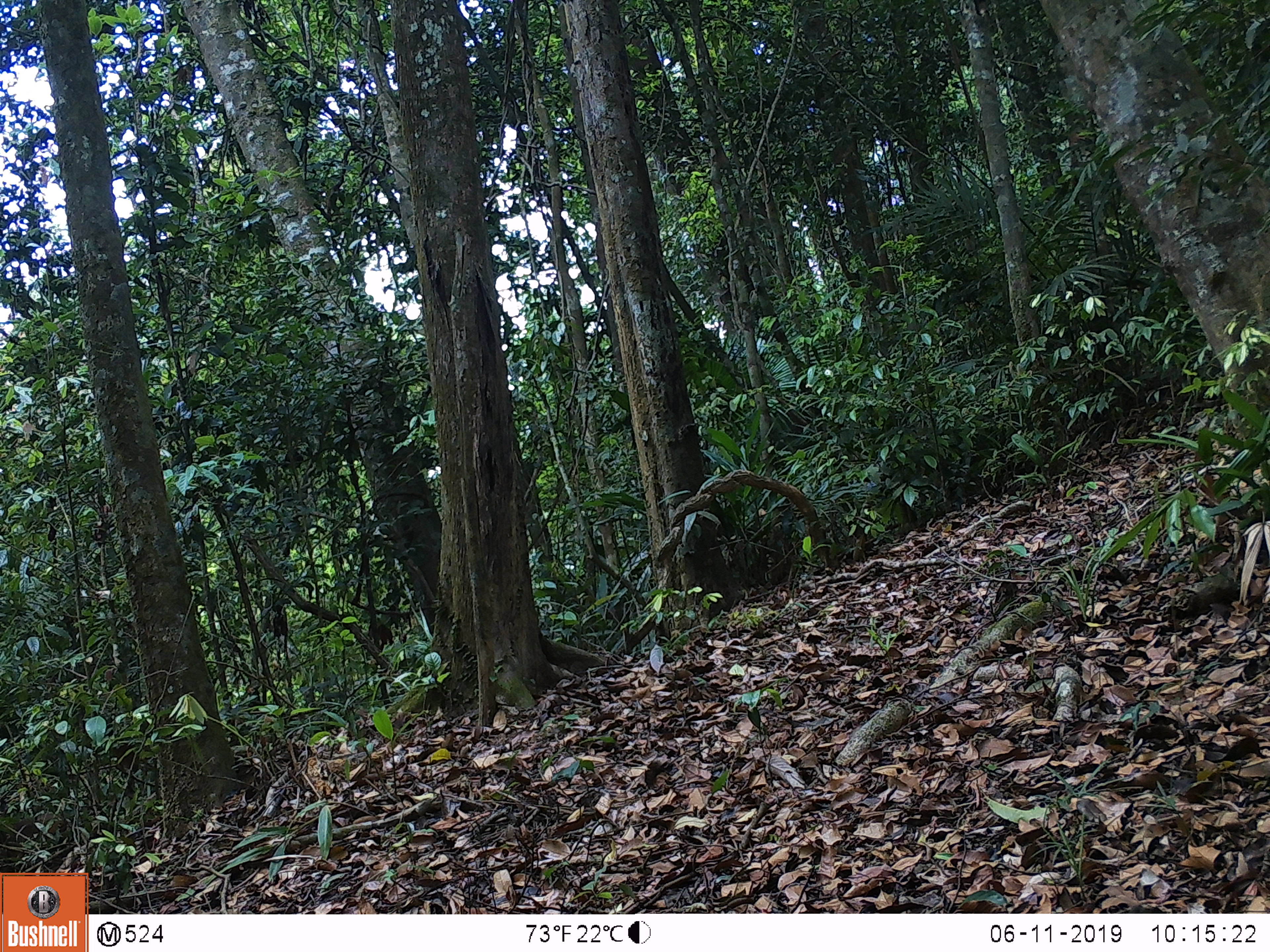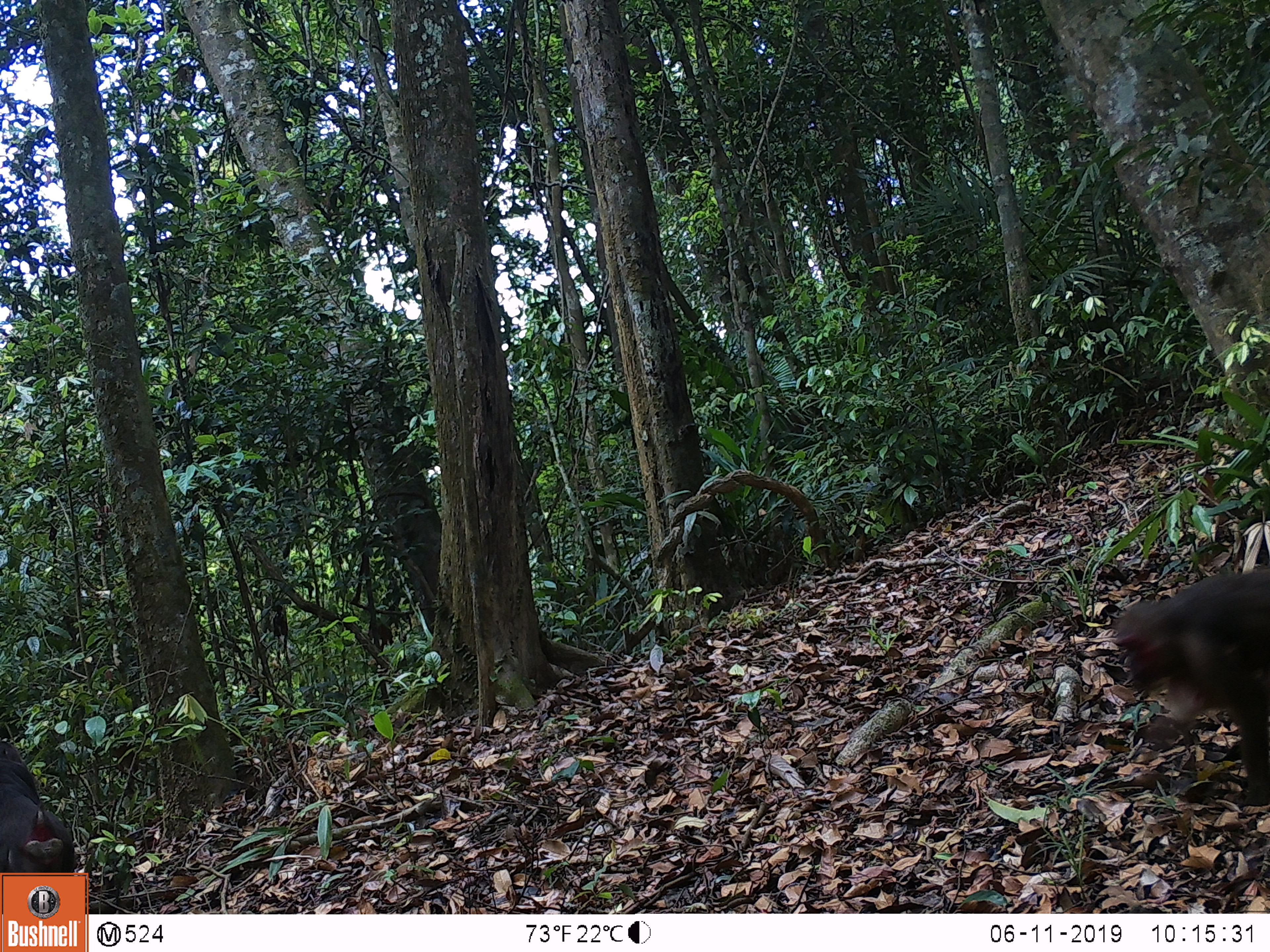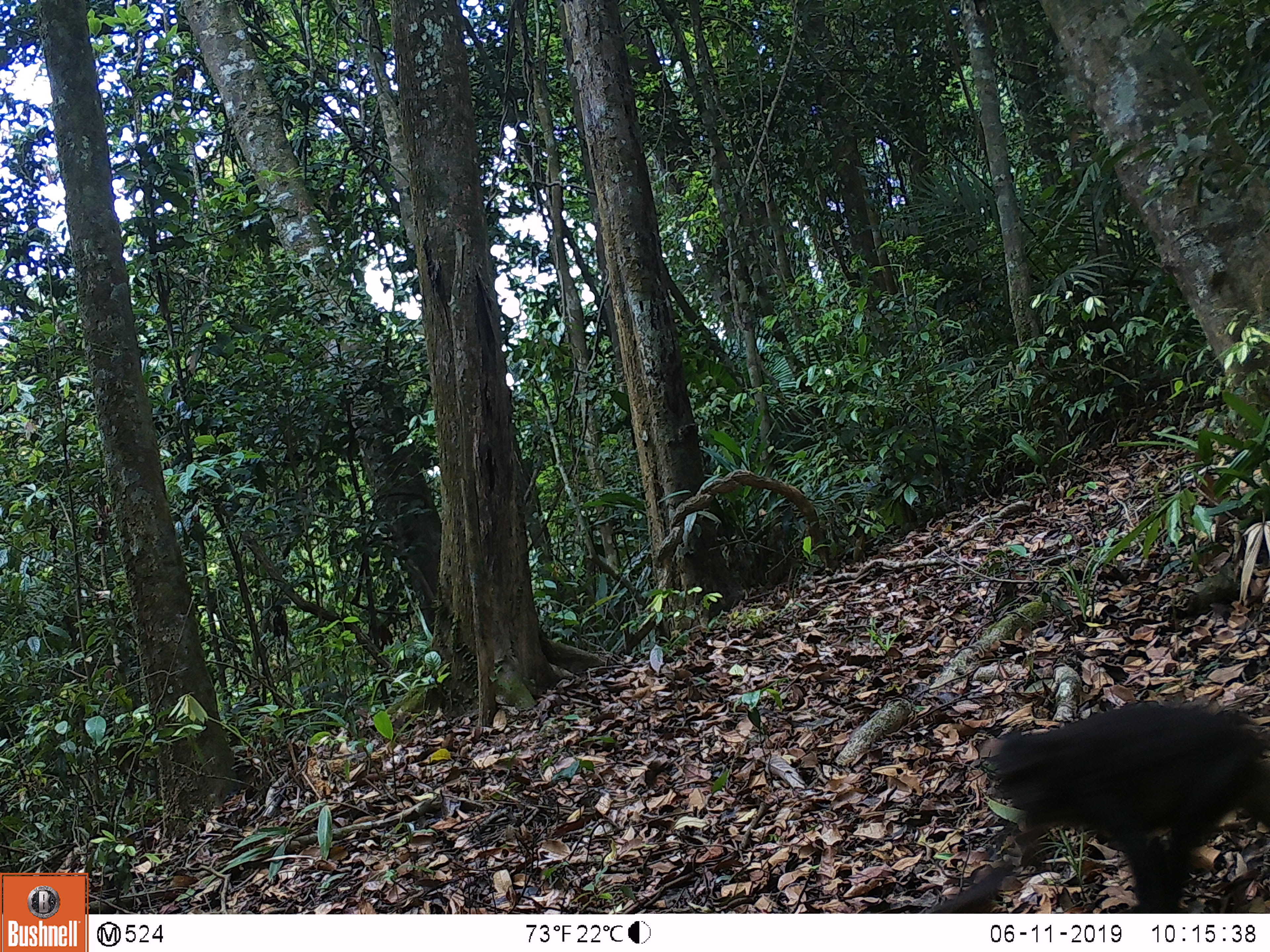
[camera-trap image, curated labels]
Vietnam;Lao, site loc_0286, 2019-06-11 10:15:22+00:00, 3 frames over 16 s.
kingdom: Animalia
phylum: Chordata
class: Mammalia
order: Primates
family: Cercopithecidae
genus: Macaca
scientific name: Macaca arctoides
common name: stump-tailed macaque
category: stump tailed macaque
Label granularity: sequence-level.